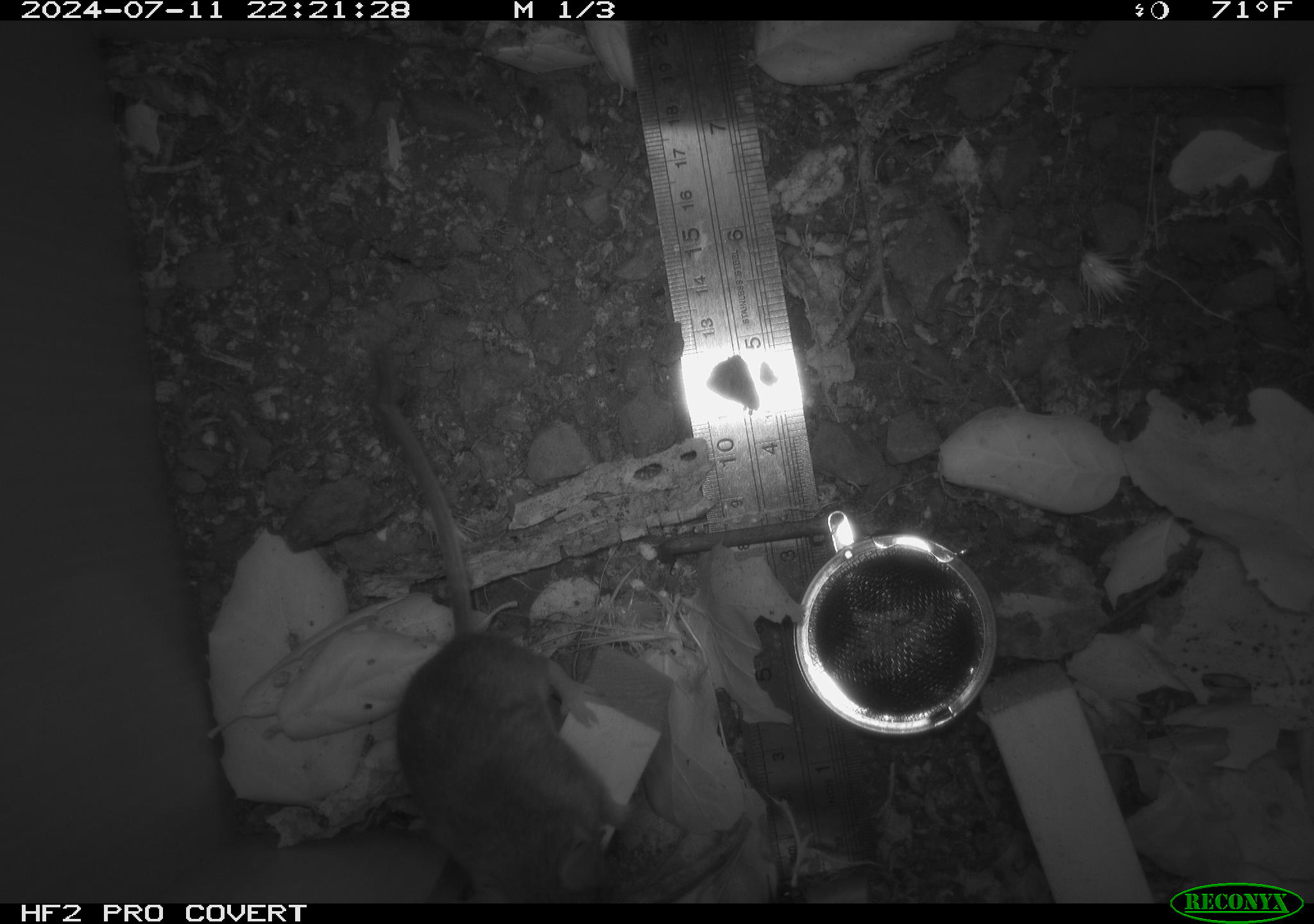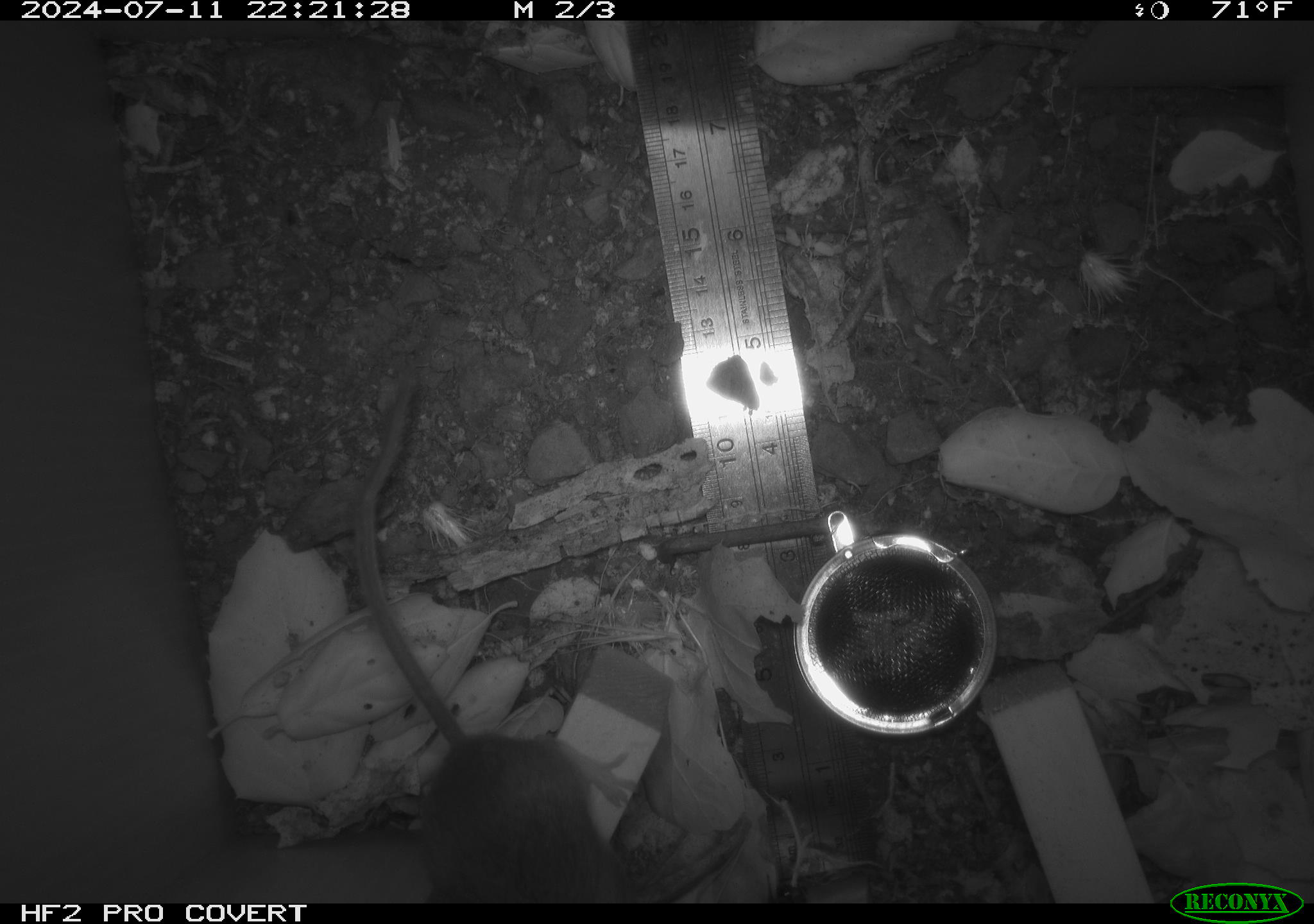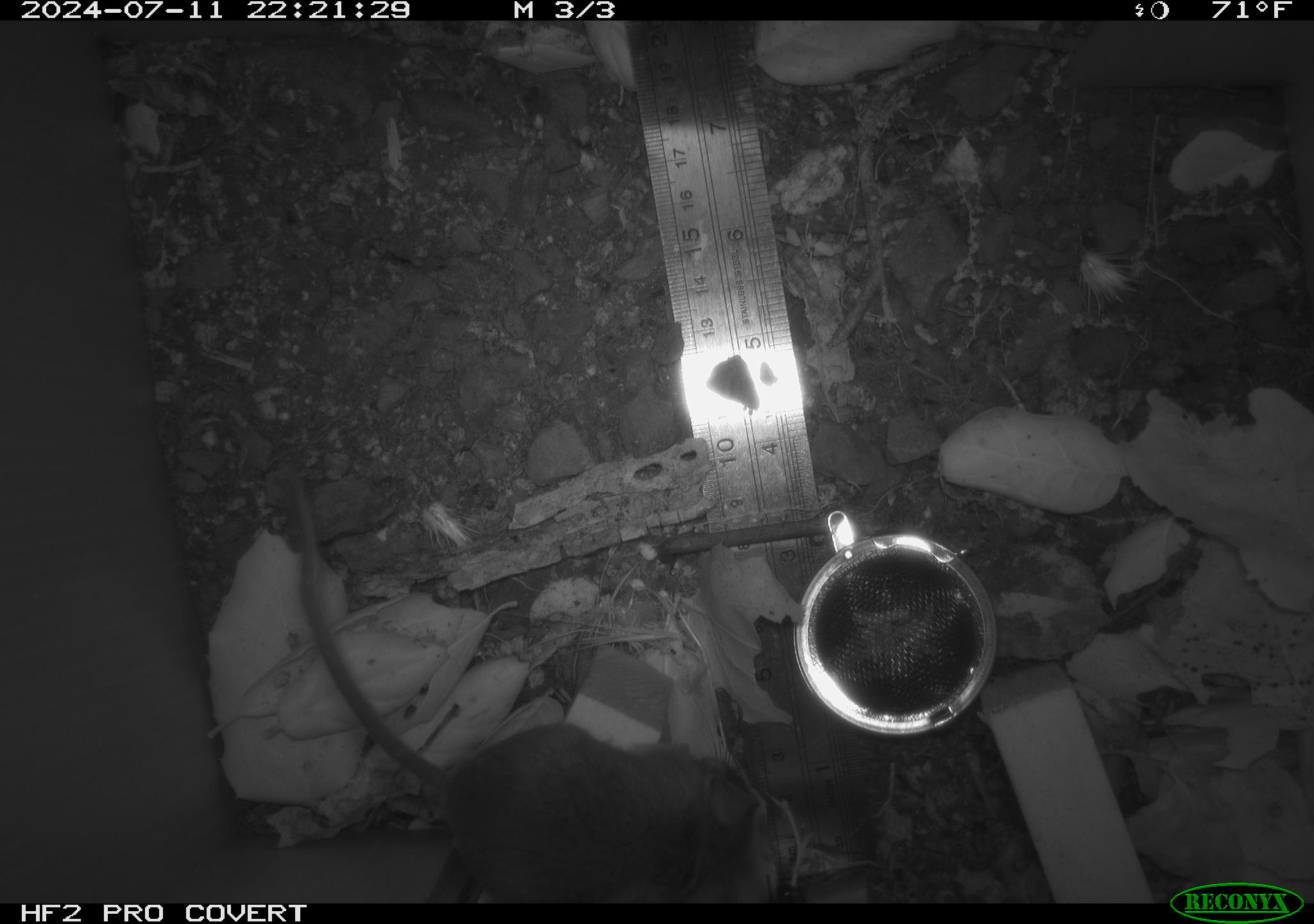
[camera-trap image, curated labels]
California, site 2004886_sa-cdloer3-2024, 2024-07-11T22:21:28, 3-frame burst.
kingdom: Animalia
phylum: Chordata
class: Mammalia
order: Rodentia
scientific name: Rodentia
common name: rodent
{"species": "rodent (Rodentia)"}